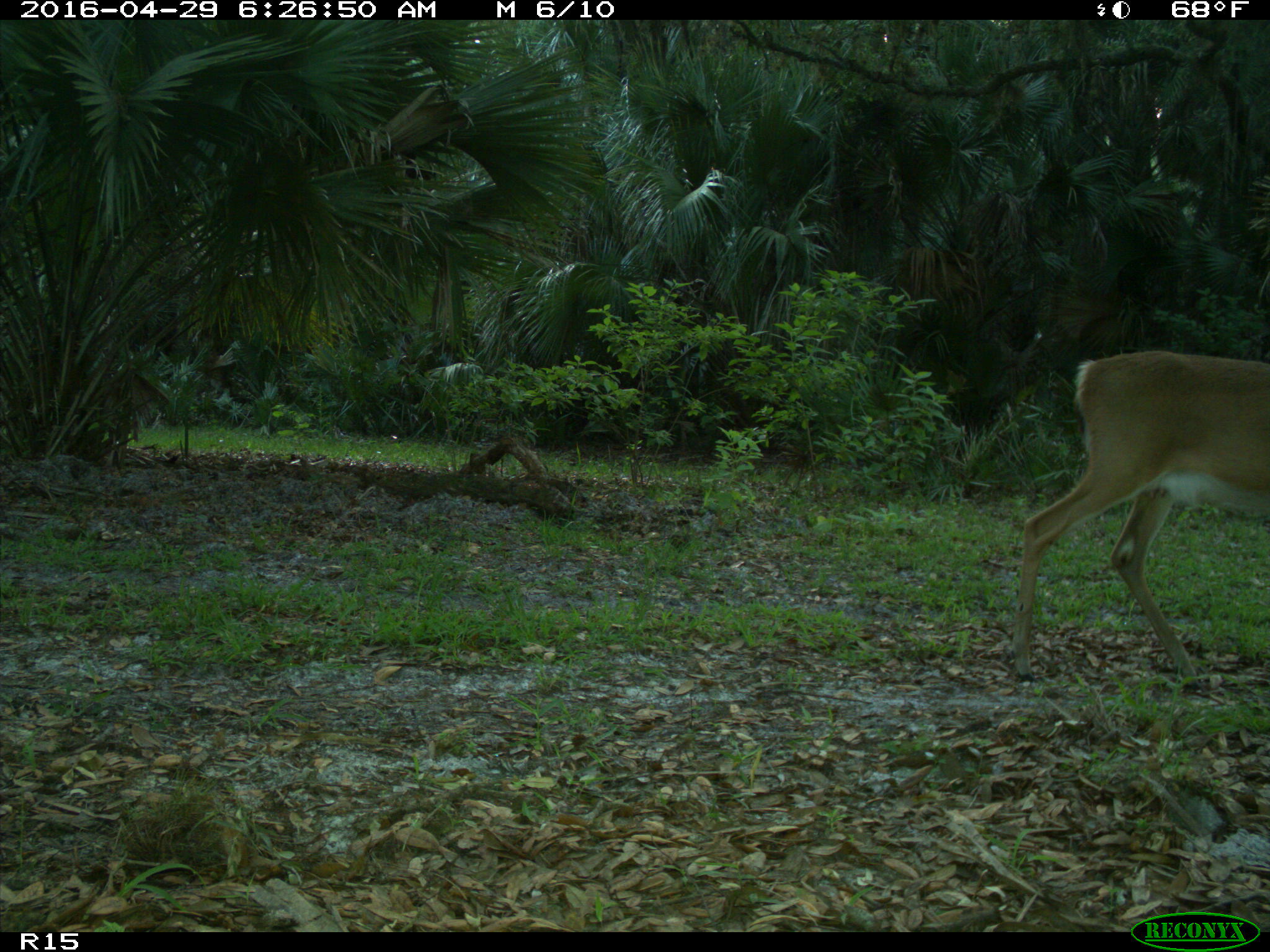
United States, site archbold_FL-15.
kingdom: Animalia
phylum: Chordata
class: Mammalia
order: Artiodactyla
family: Cervidae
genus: Odocoileus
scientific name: Odocoileus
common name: deer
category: unidentified deer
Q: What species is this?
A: Unidentified deer (deer) (Odocoileus).